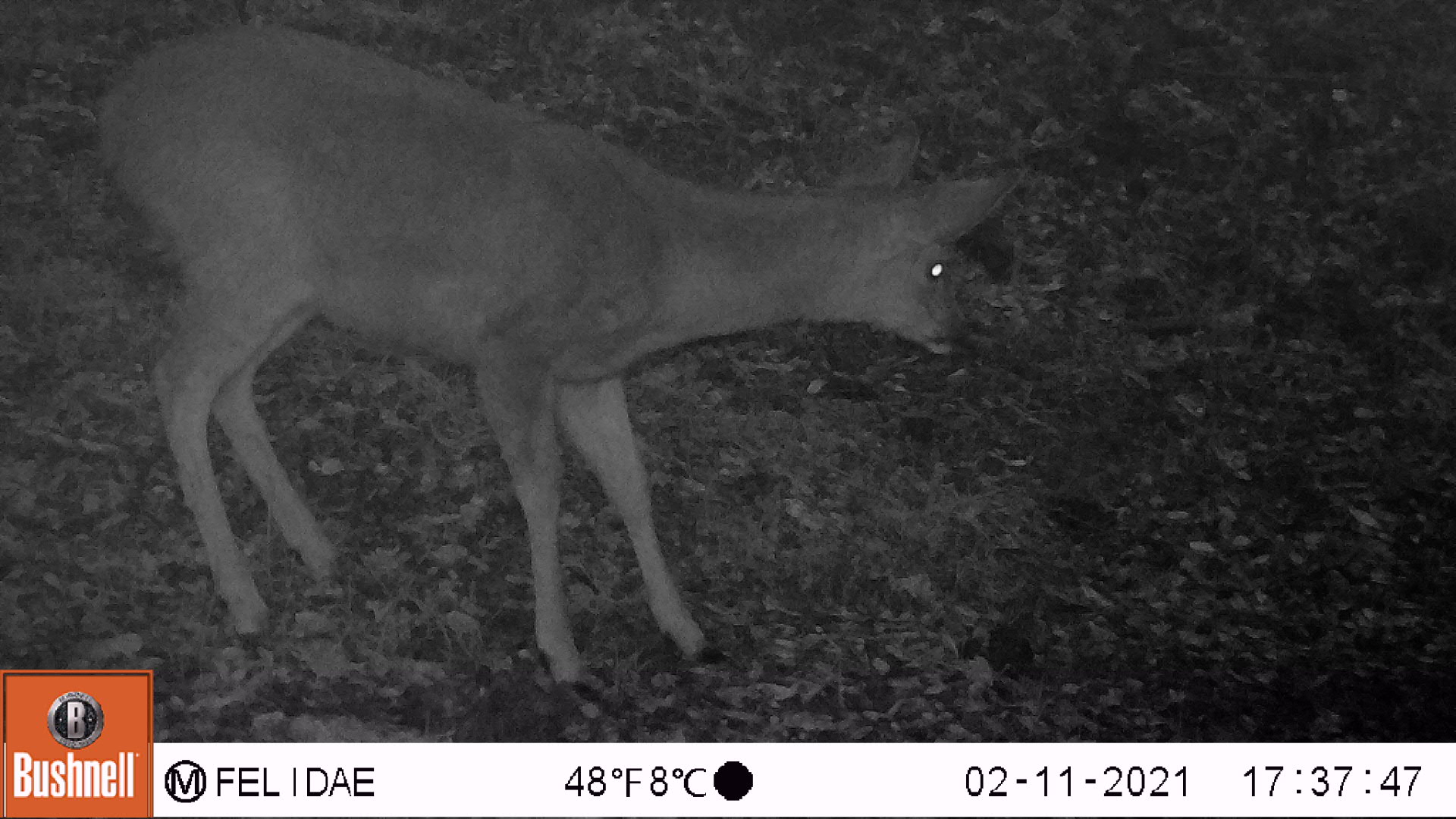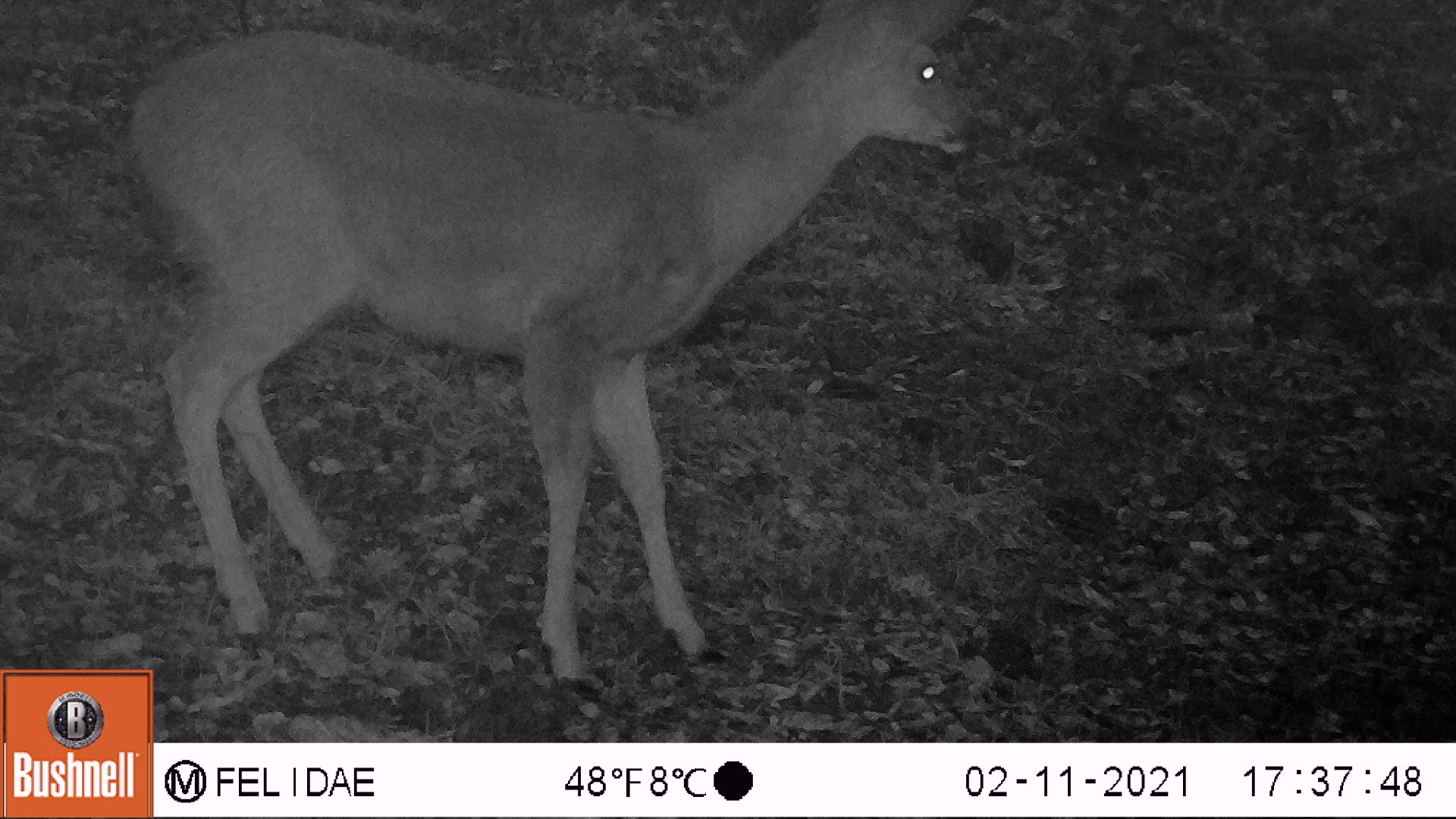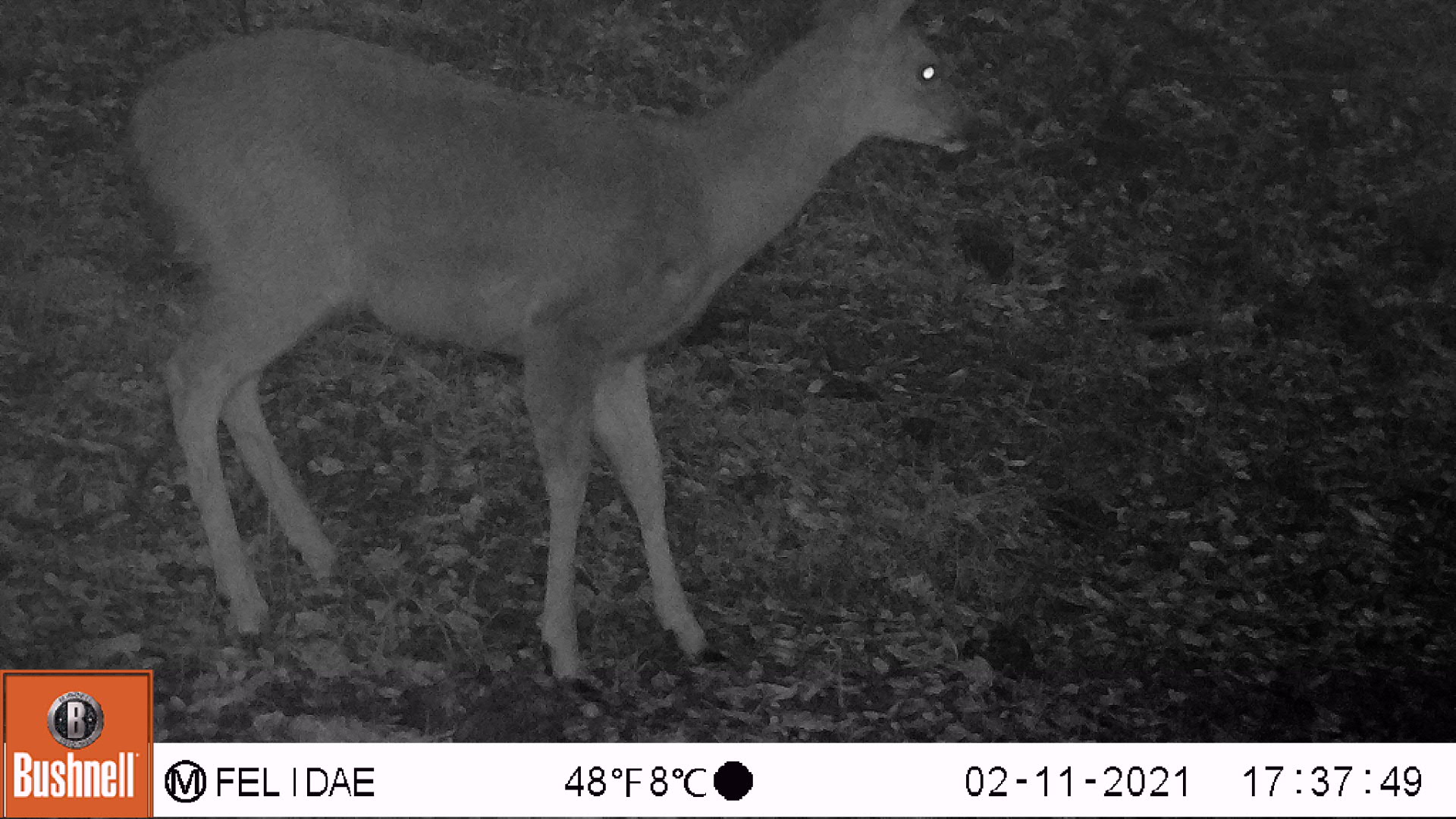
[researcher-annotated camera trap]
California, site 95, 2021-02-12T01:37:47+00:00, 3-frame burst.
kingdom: Animalia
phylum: Chordata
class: Mammalia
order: Artiodactyla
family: Cervidae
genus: Odocoileus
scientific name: Odocoileus hemionus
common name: mule deer